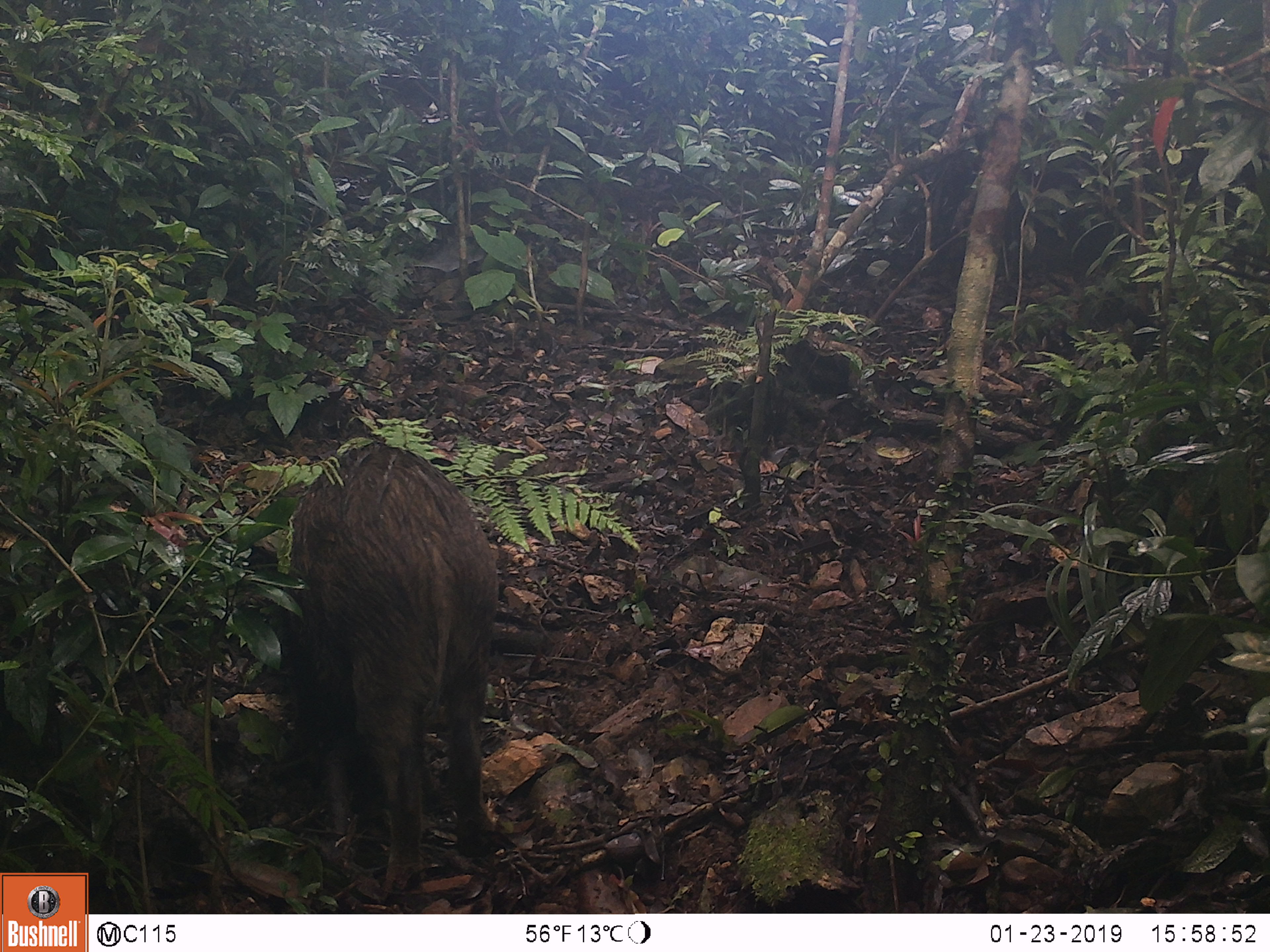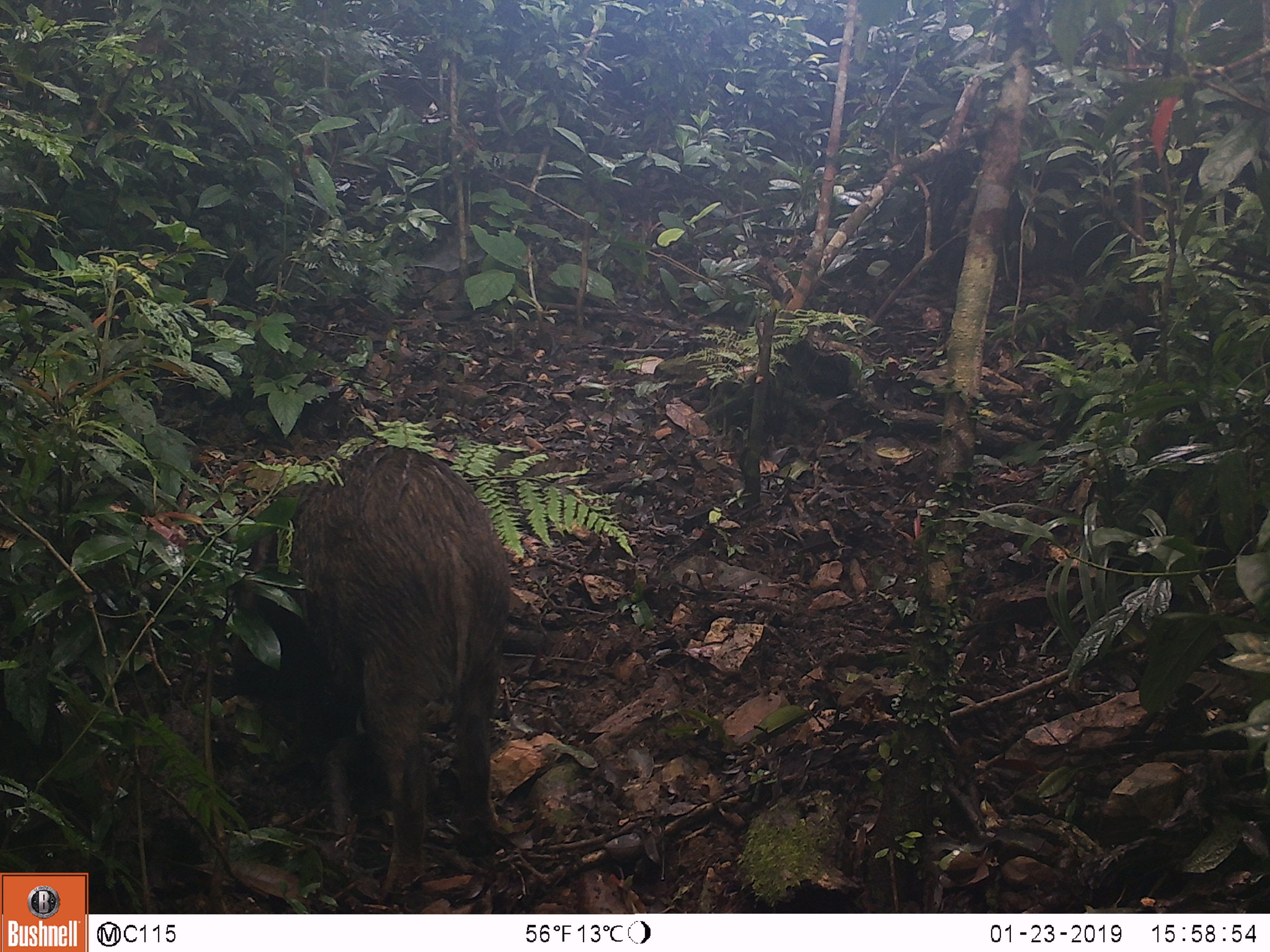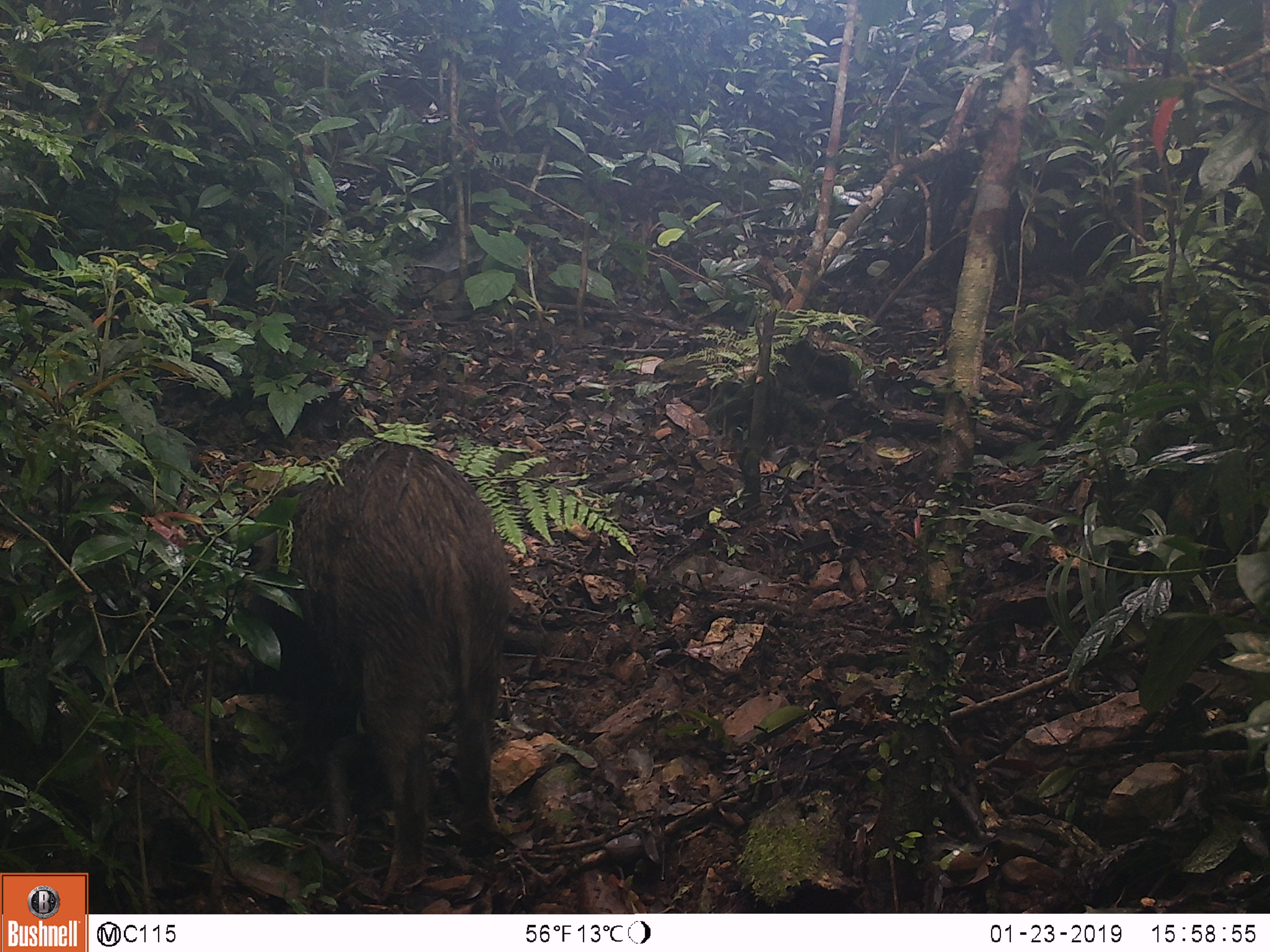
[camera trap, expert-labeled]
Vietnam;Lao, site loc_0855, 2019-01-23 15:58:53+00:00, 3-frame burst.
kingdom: Animalia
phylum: Chordata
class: Mammalia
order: Artiodactyla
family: Suidae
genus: Sus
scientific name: Sus scrofa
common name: eurasian wild pig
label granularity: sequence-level